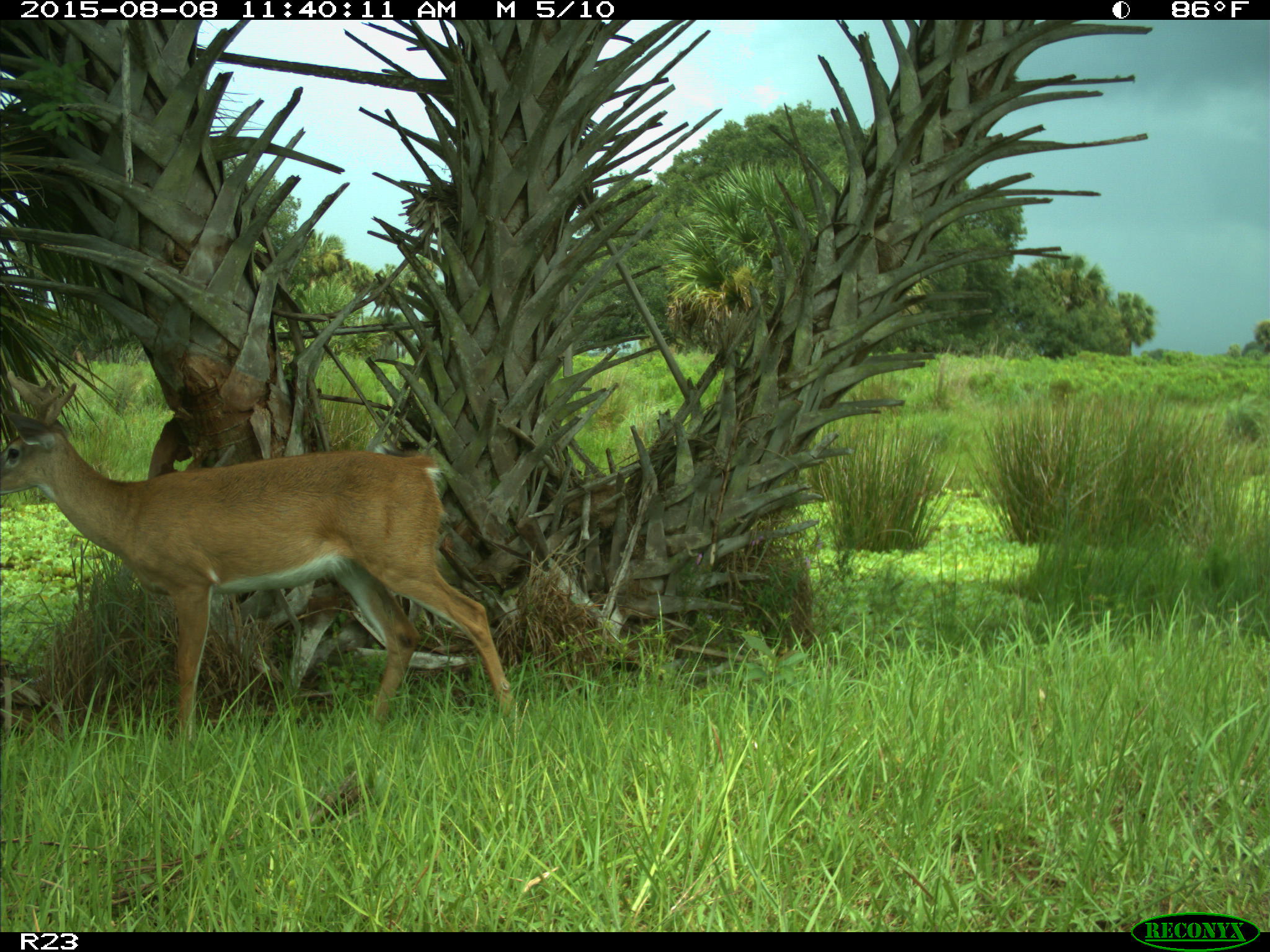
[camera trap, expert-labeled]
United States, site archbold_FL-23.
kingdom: Animalia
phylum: Chordata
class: Mammalia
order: Artiodactyla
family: Cervidae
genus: Odocoileus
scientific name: Odocoileus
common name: deer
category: unidentified deer